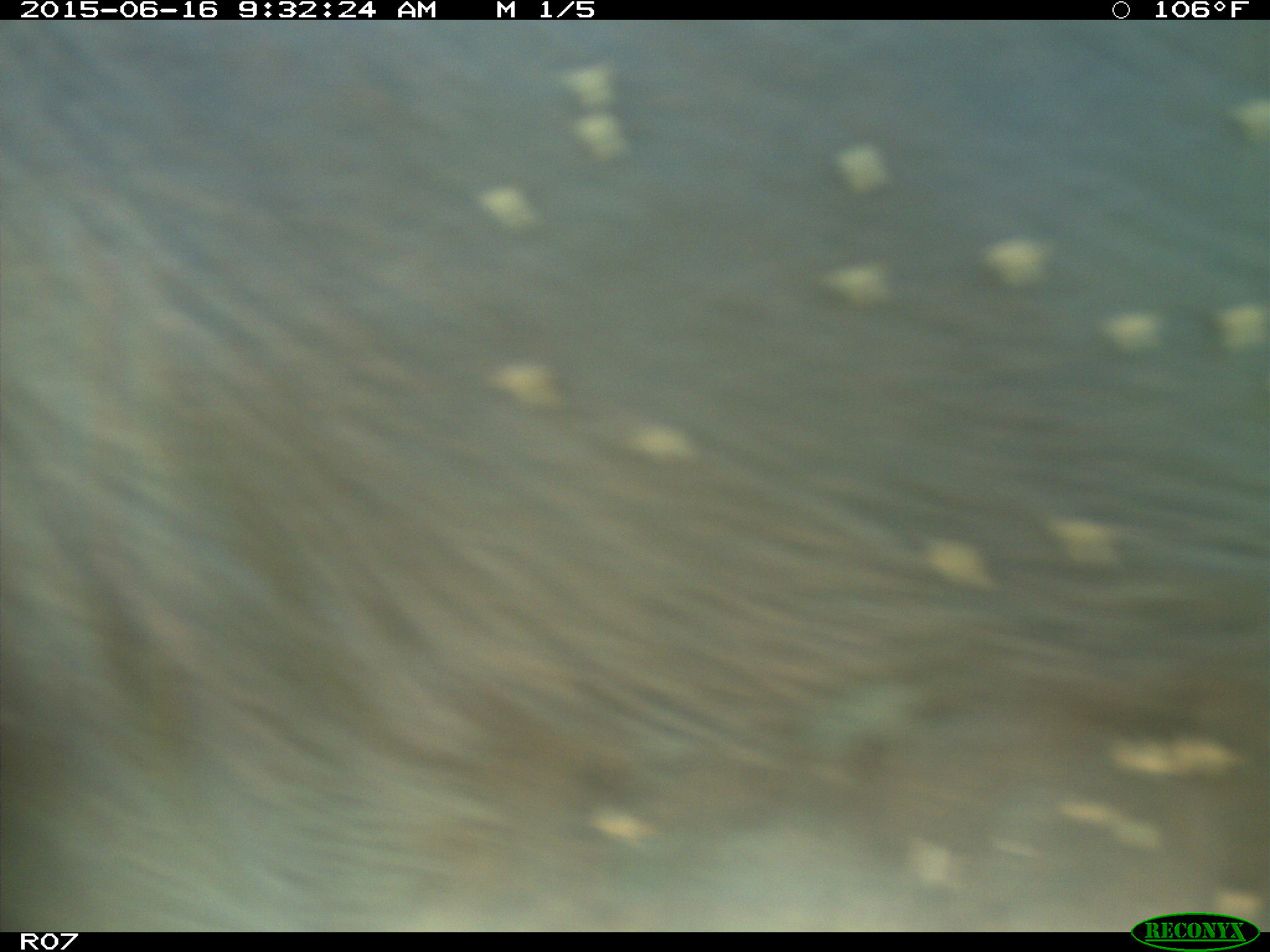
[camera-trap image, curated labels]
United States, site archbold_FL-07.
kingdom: Animalia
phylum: Chordata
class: Mammalia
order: Artiodactyla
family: Bovidae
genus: Bos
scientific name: Bos taurus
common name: domestic cow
Bos taurus (domestic cow).